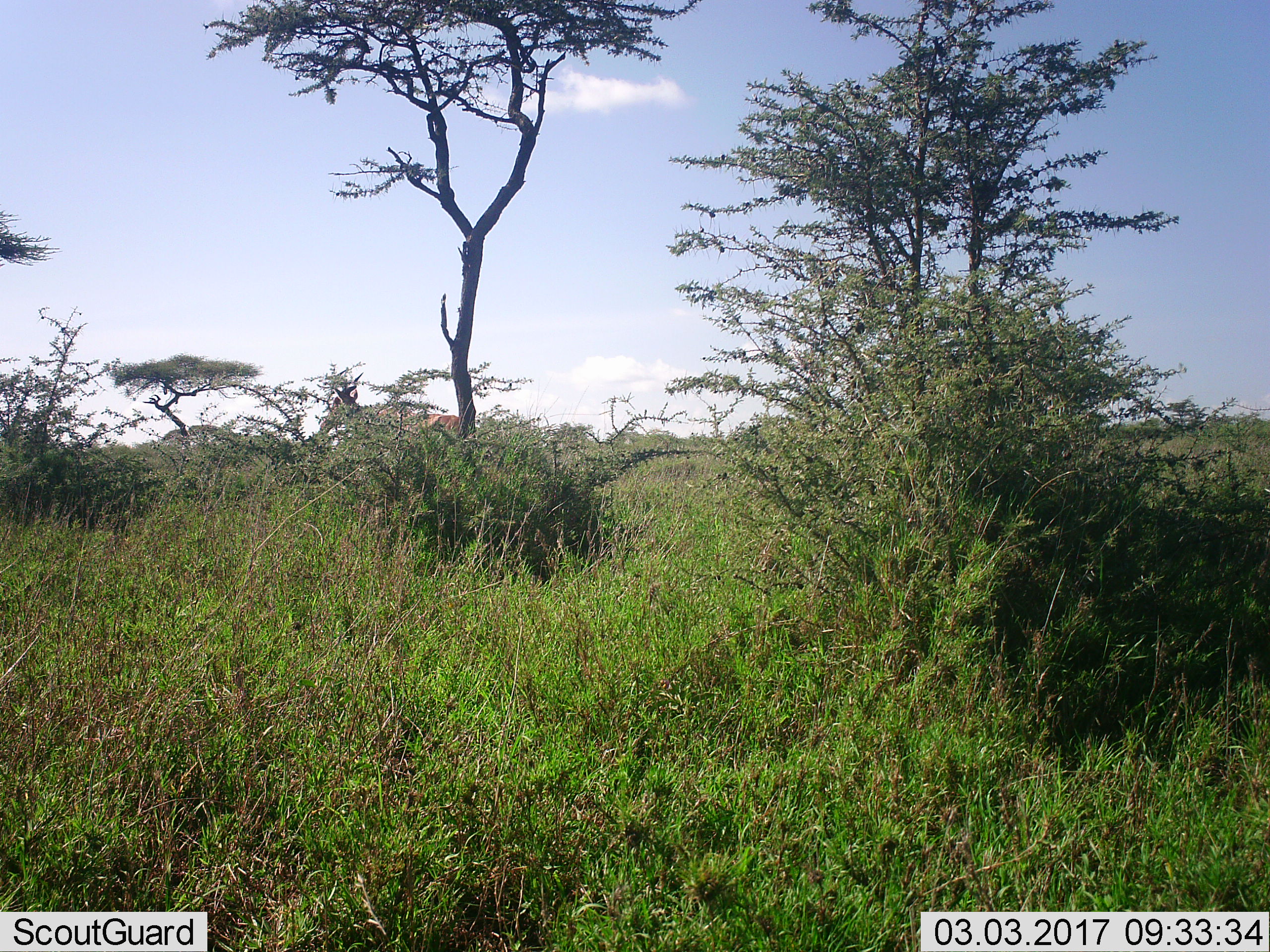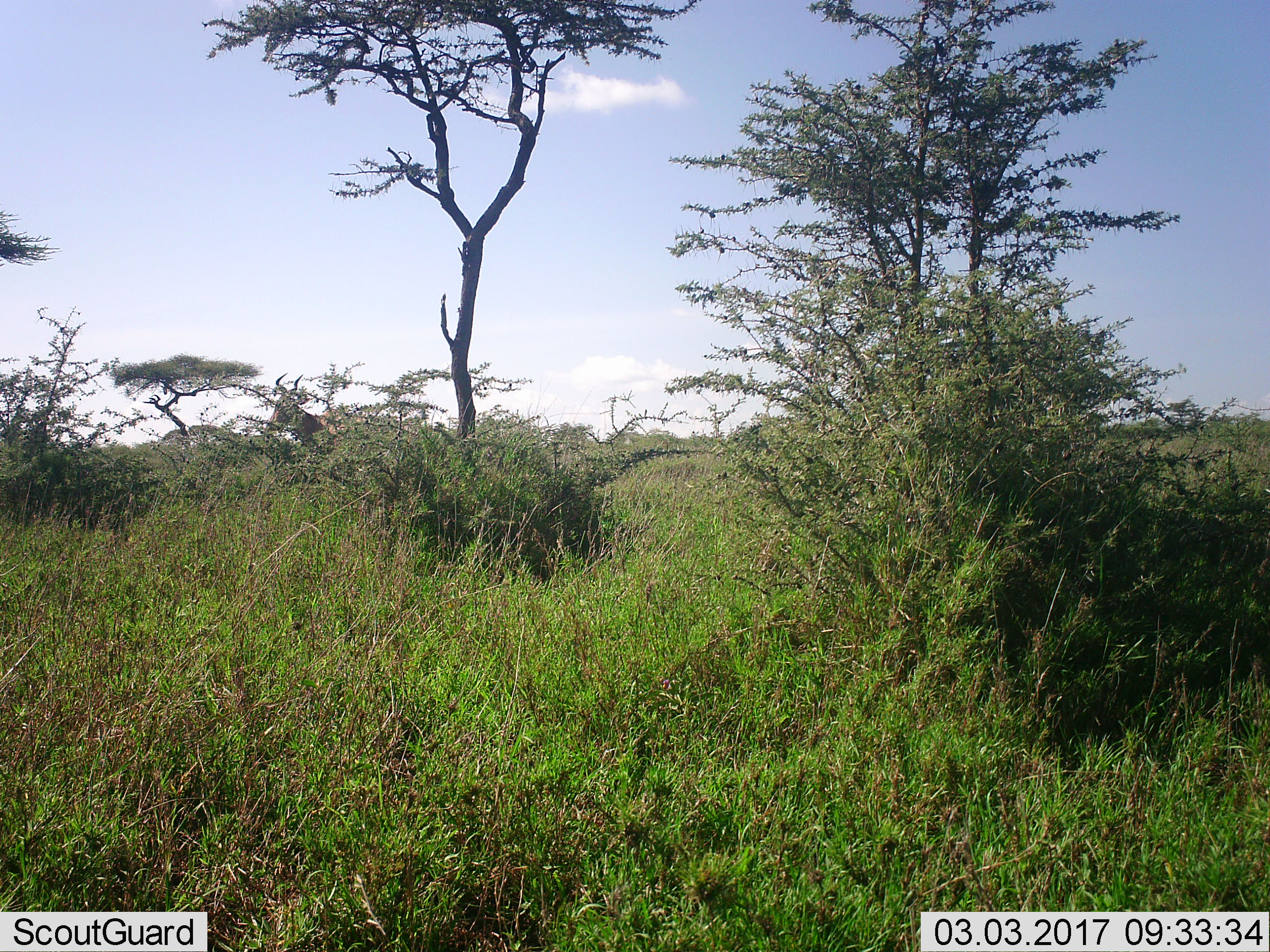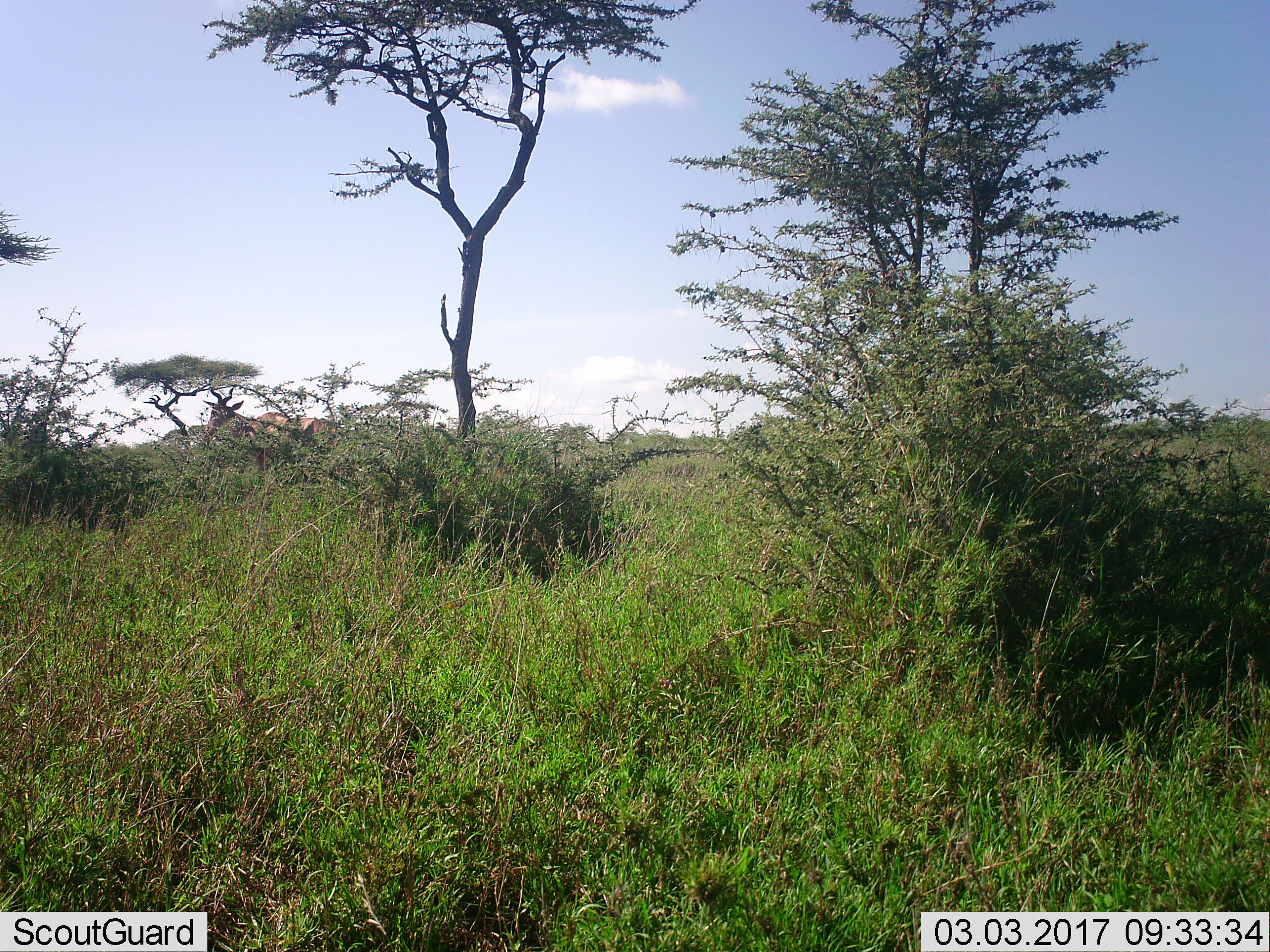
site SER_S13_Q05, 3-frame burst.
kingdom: Animalia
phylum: Chordata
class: Mammalia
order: Artiodactyla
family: Bovidae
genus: Alcelaphus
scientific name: Alcelaphus buselaphus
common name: hartebeest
Hartebeest (Alcelaphus buselaphus), count 1. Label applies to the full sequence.